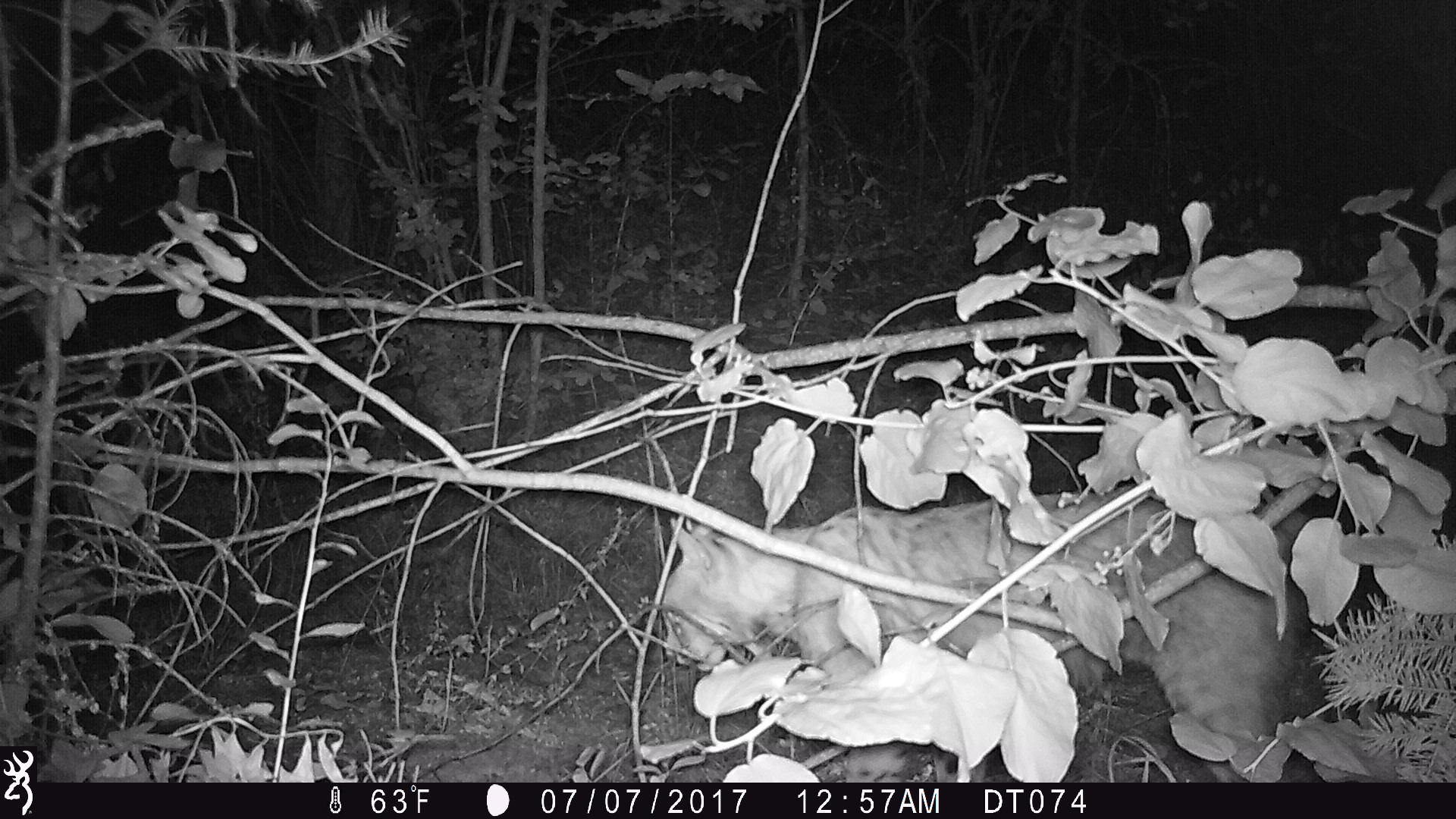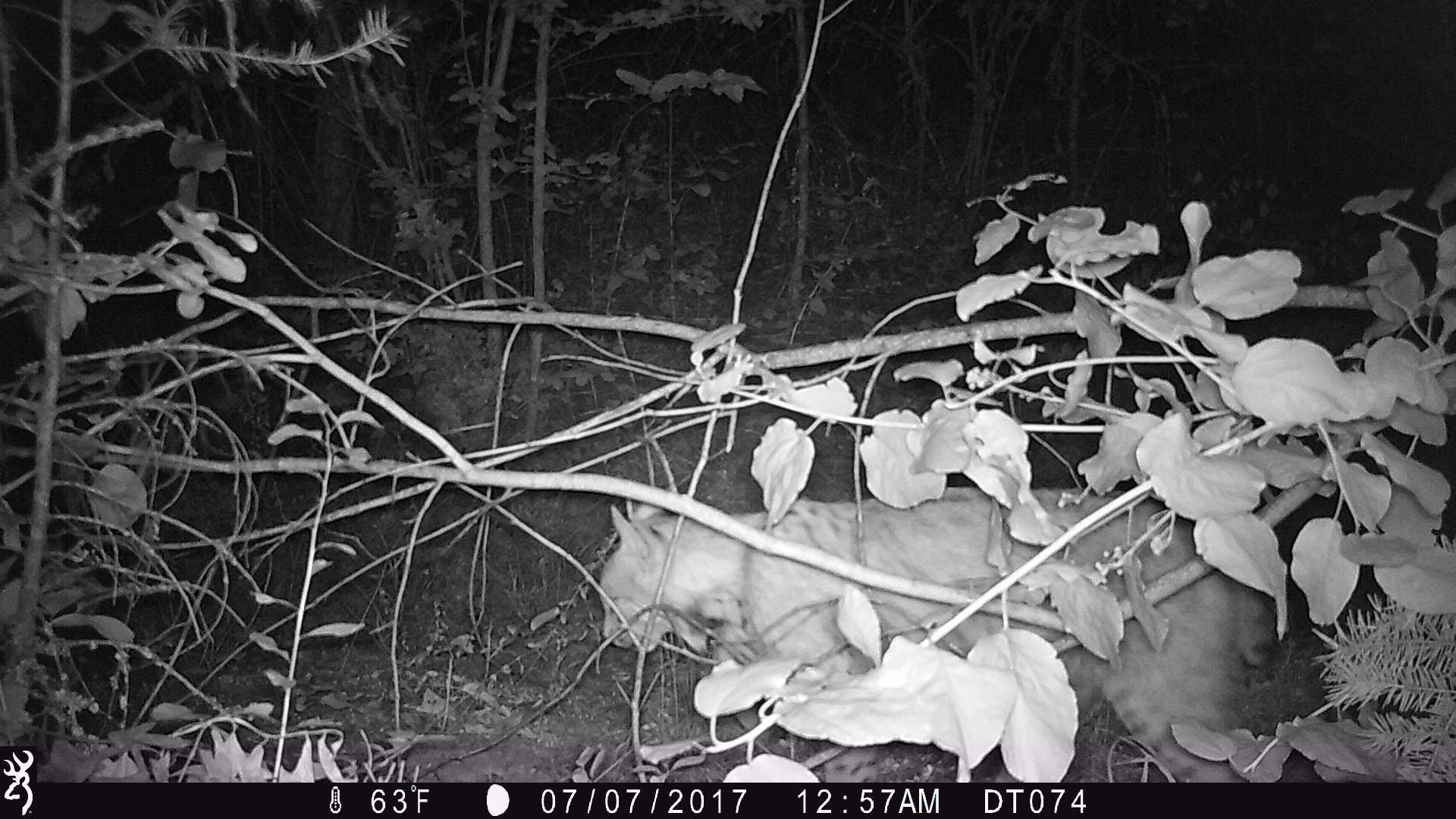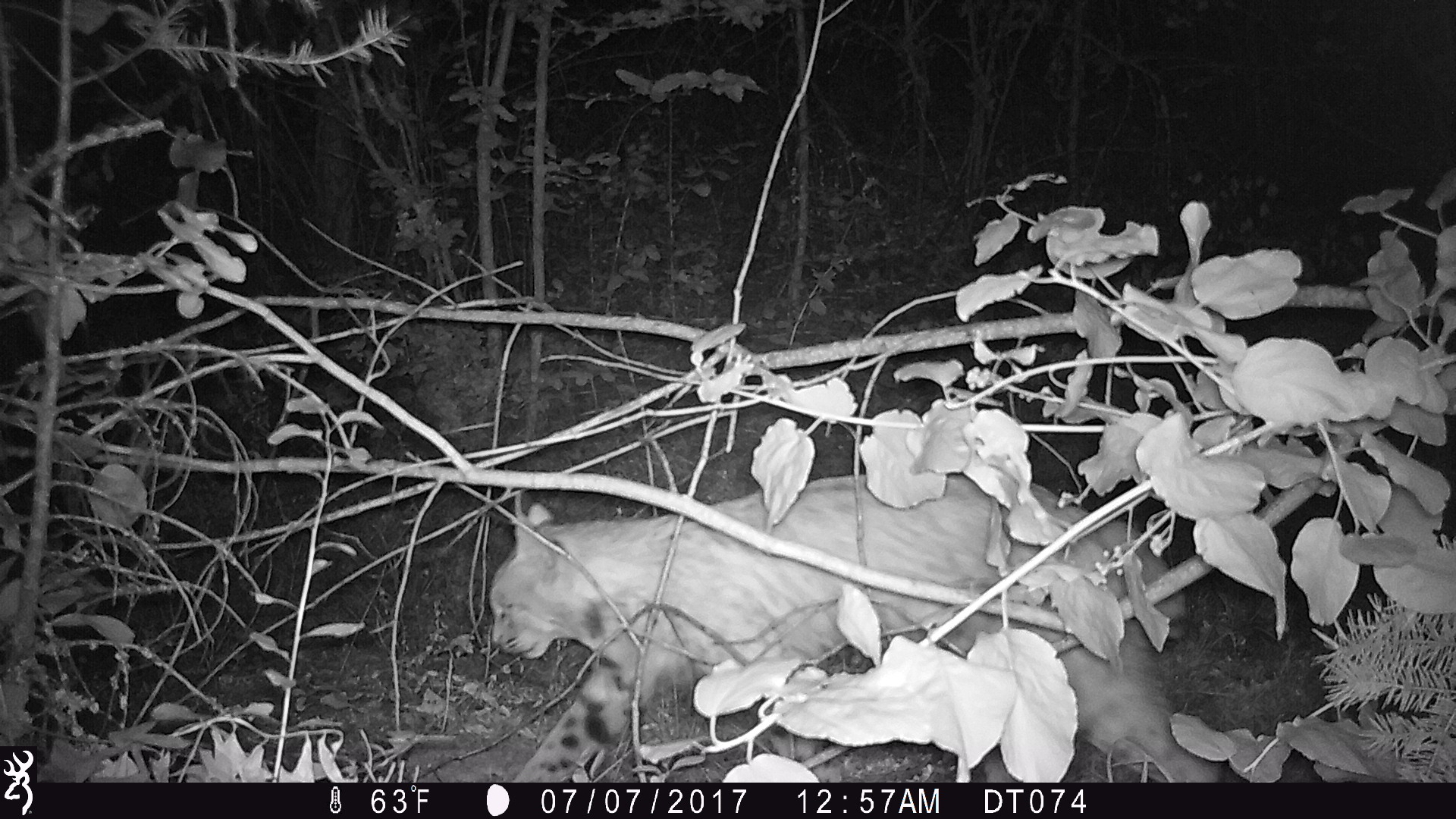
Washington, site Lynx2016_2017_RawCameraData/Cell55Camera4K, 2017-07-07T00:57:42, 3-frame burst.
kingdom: Animalia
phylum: Chordata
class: Mammalia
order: Carnivora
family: Felidae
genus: Lynx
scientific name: Lynx rufus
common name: bobcat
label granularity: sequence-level